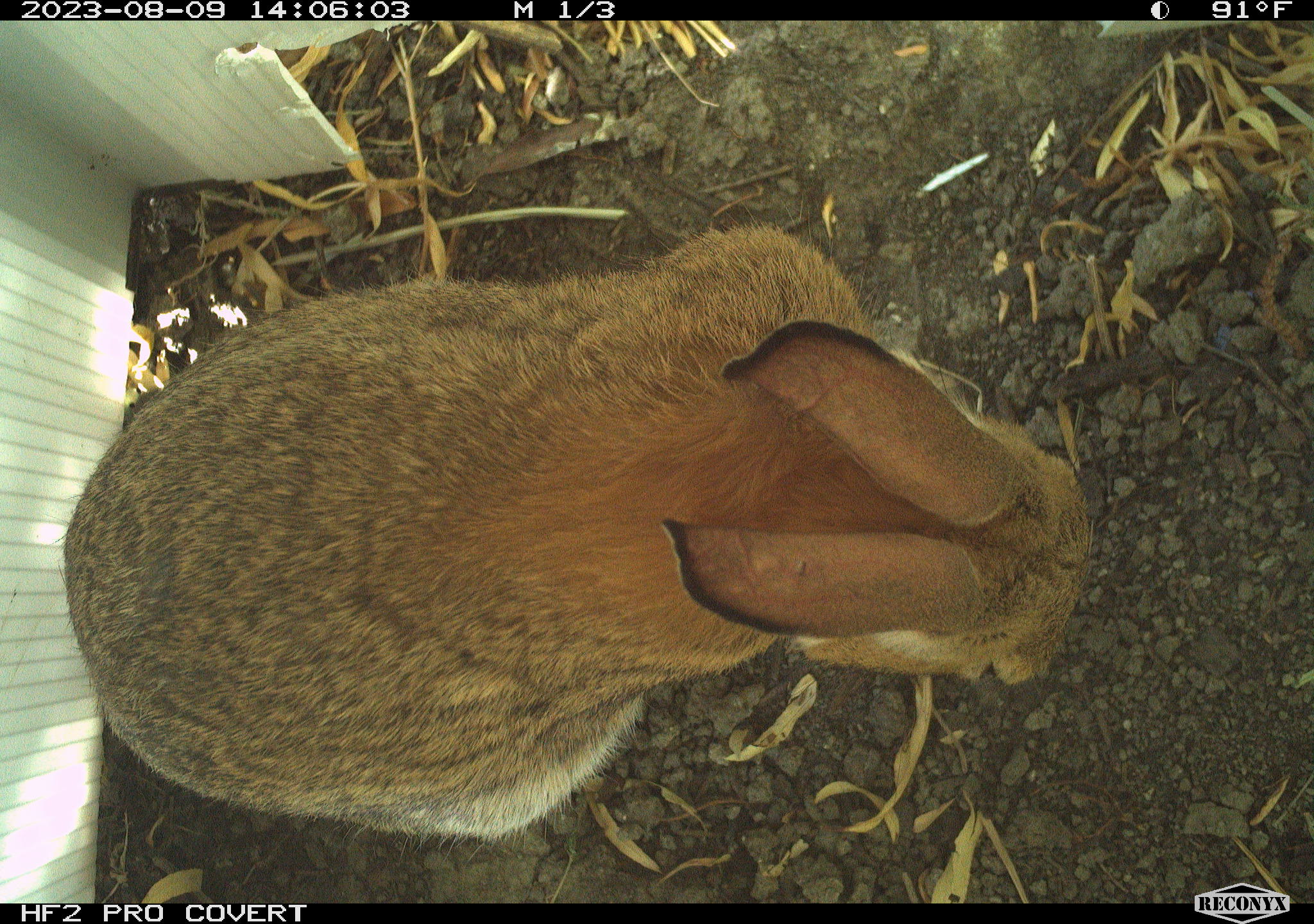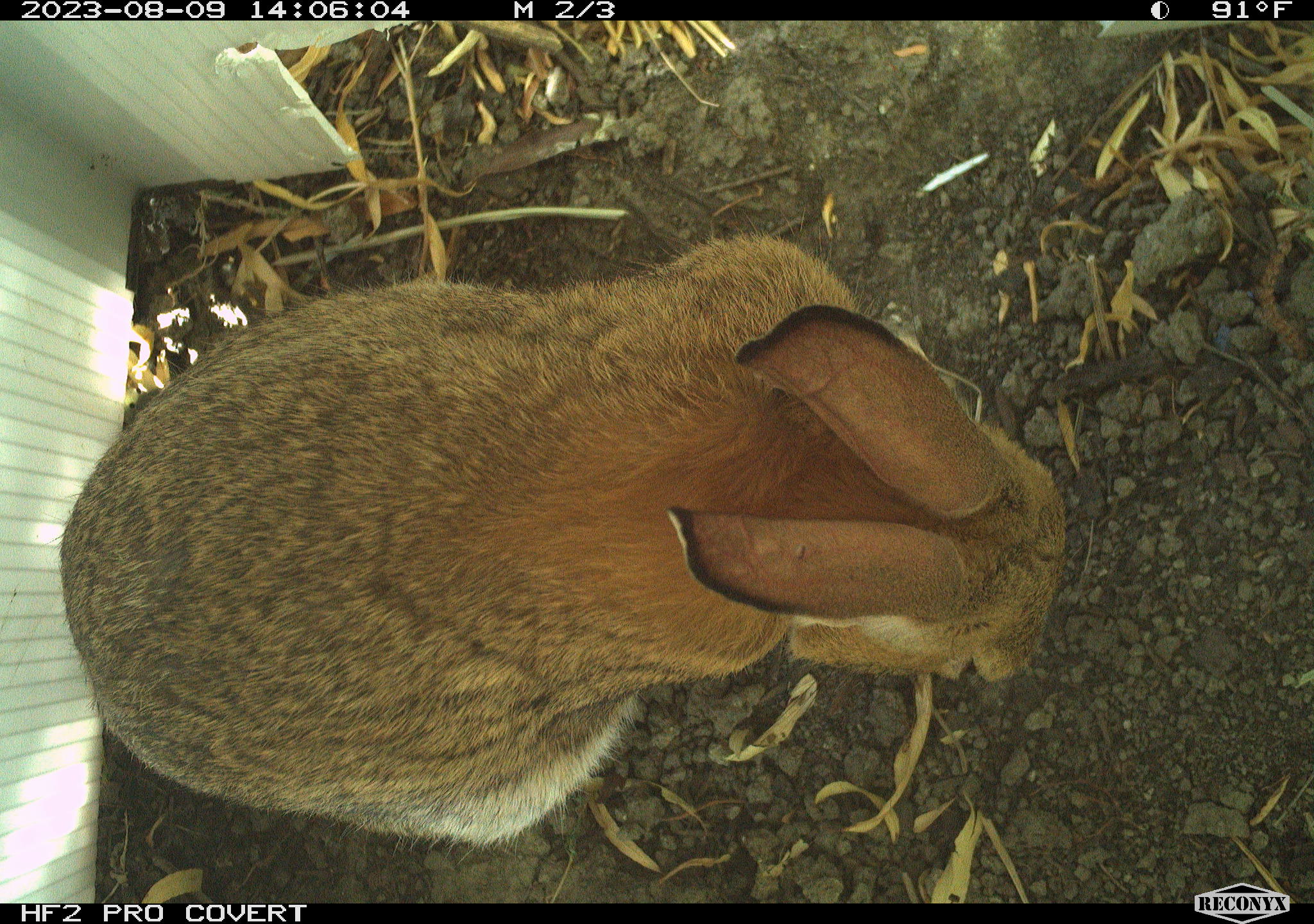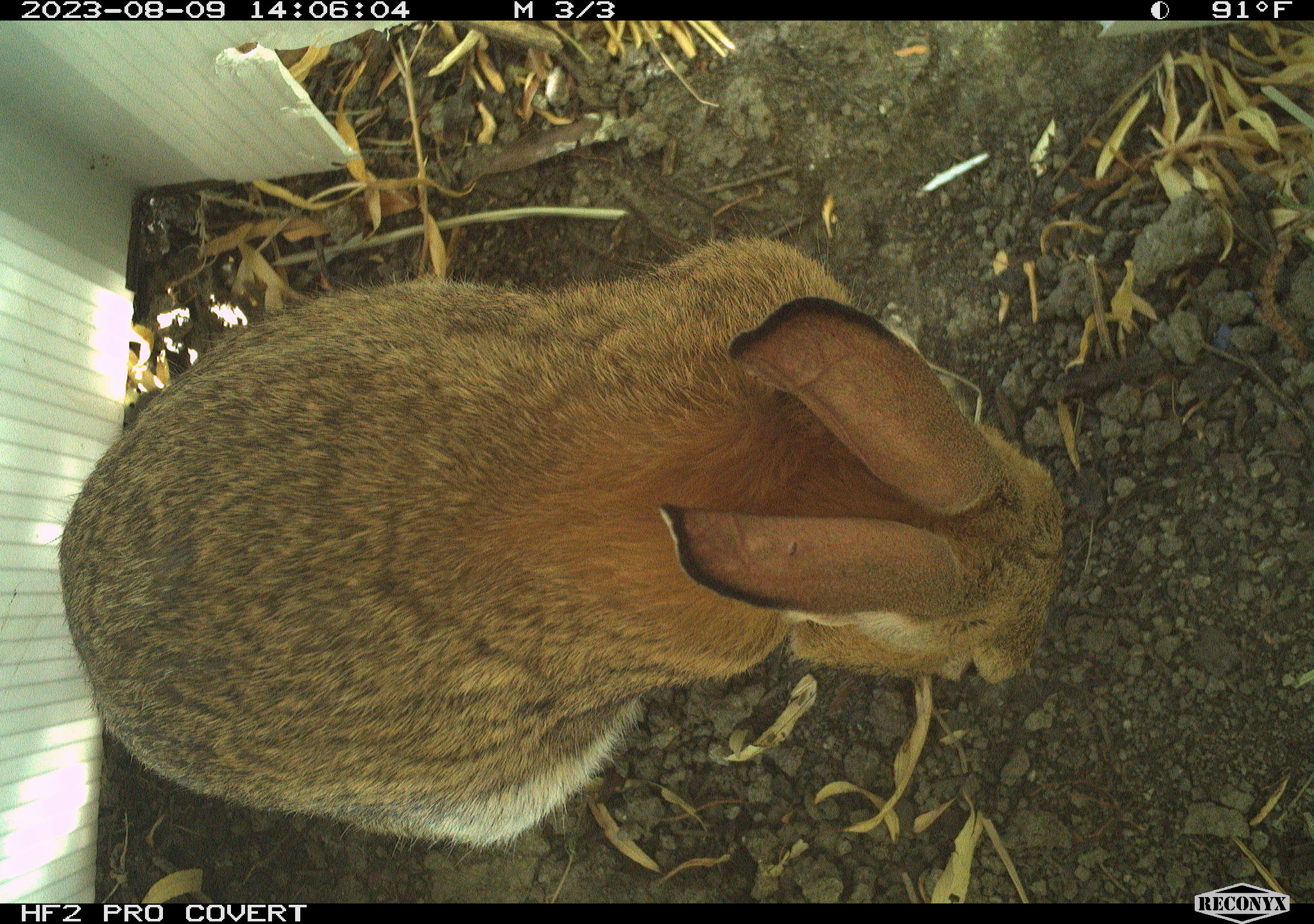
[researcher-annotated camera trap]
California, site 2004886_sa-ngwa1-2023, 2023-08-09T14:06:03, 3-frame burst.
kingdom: Animalia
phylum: Chordata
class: Mammalia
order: Lagomorpha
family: Leporidae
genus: Sylvilagus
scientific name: Sylvilagus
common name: cottontail rabbits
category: sylvilagus species